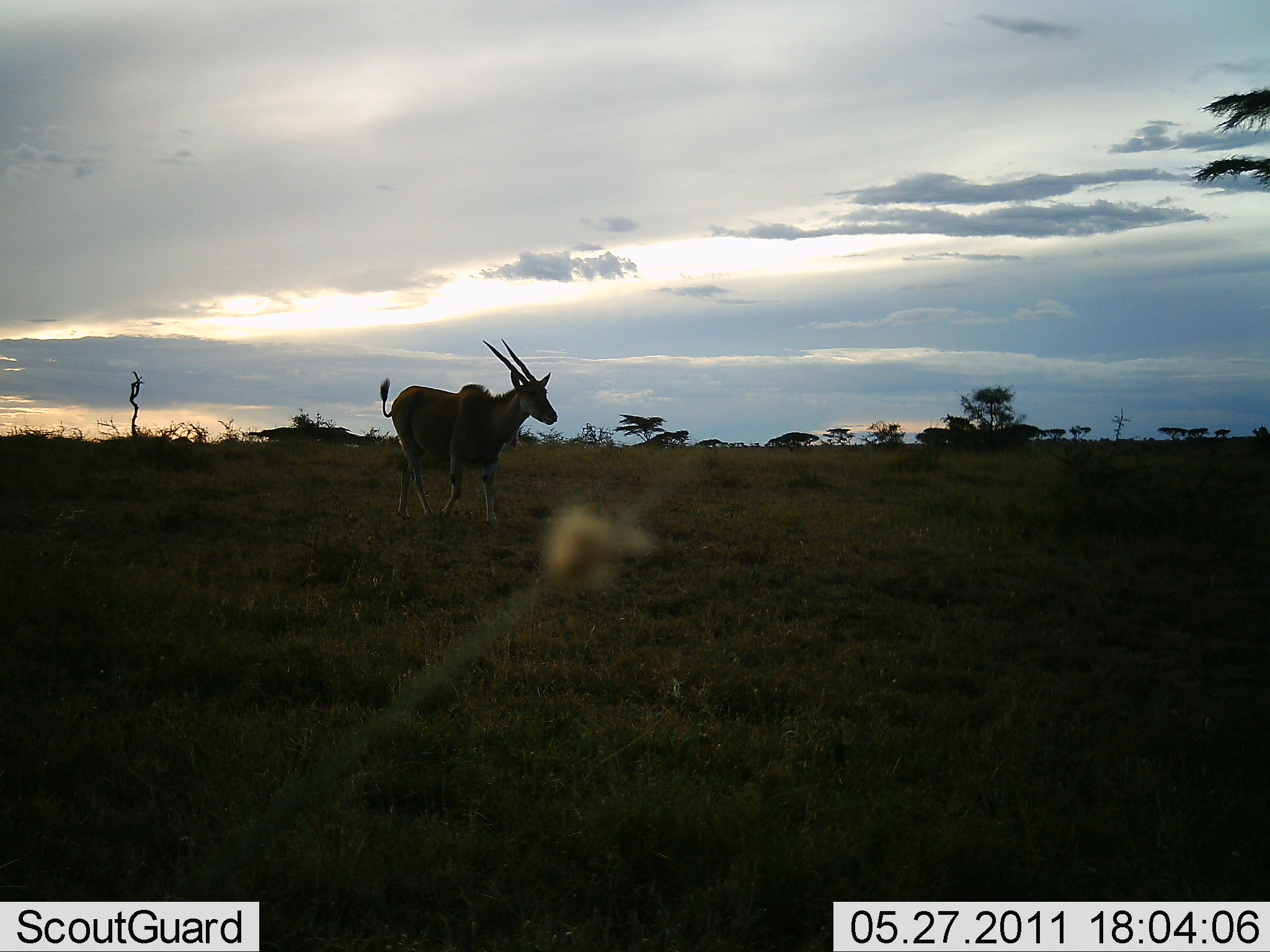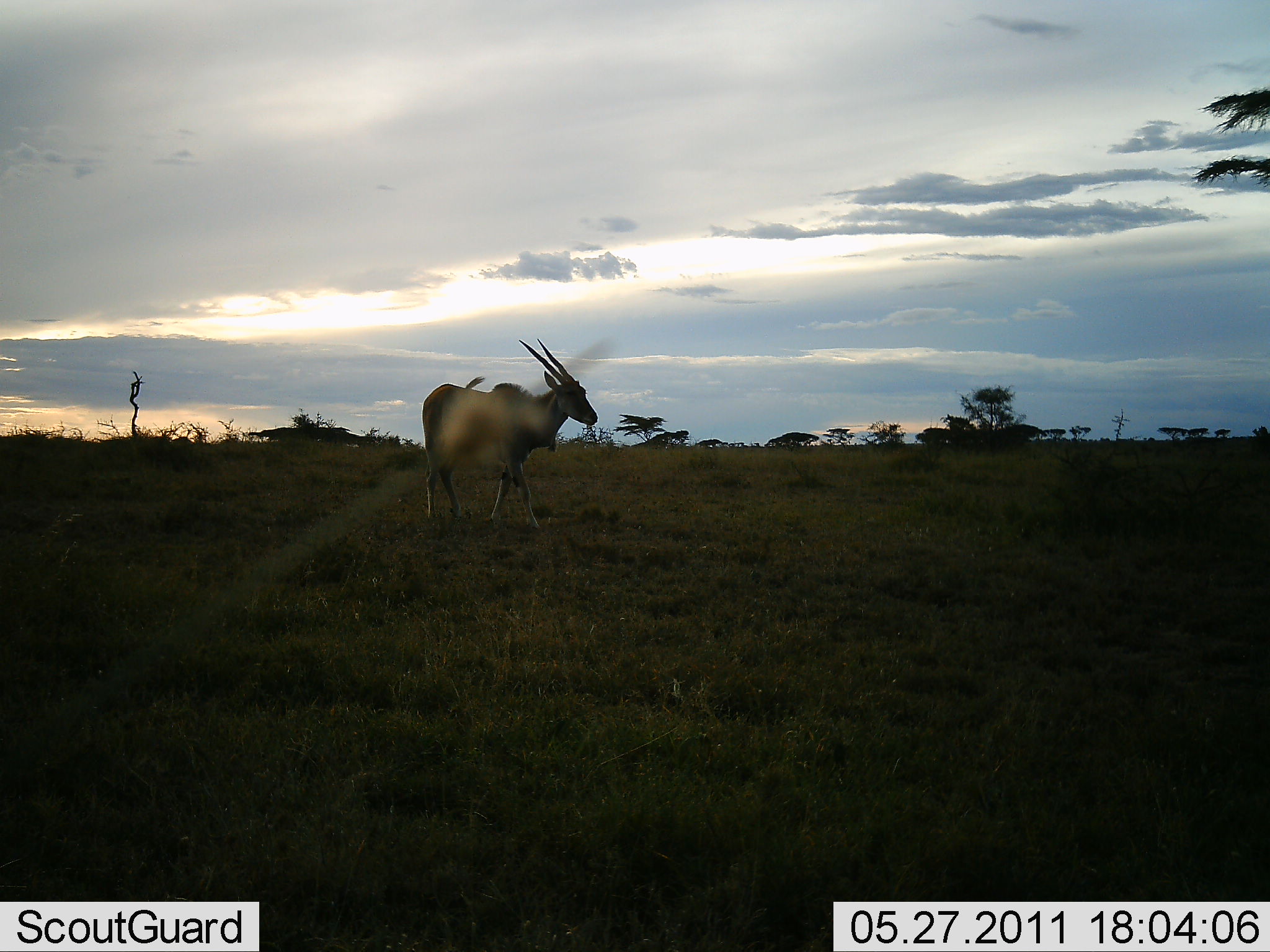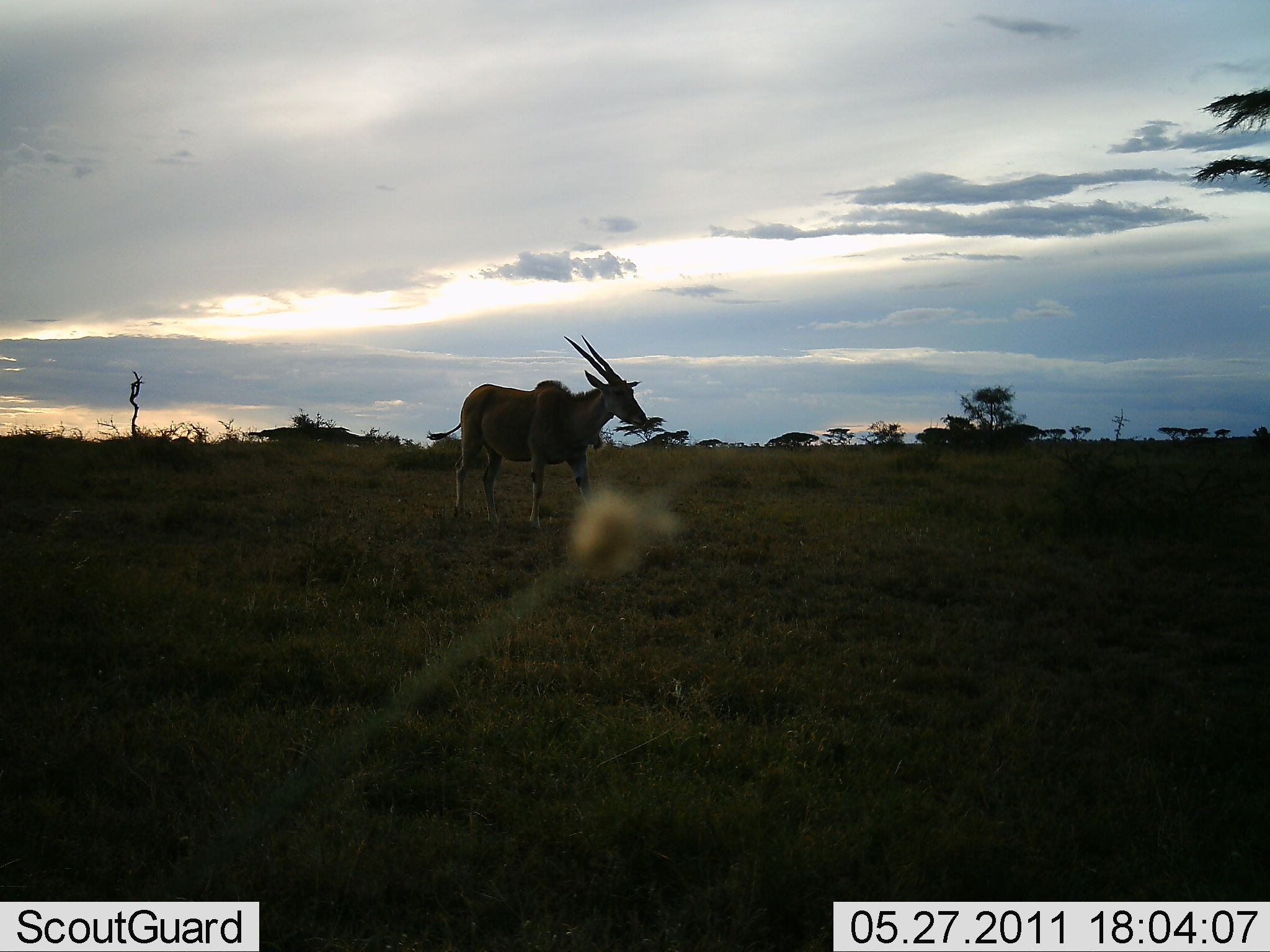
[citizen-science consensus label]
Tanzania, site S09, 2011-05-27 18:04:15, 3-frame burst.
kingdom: Animalia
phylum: Chordata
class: Mammalia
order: Artiodactyla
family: Bovidae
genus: Tragelaphus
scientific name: Tragelaphus oryx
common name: eland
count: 1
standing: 7%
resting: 0%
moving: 100%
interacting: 0%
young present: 0%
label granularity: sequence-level